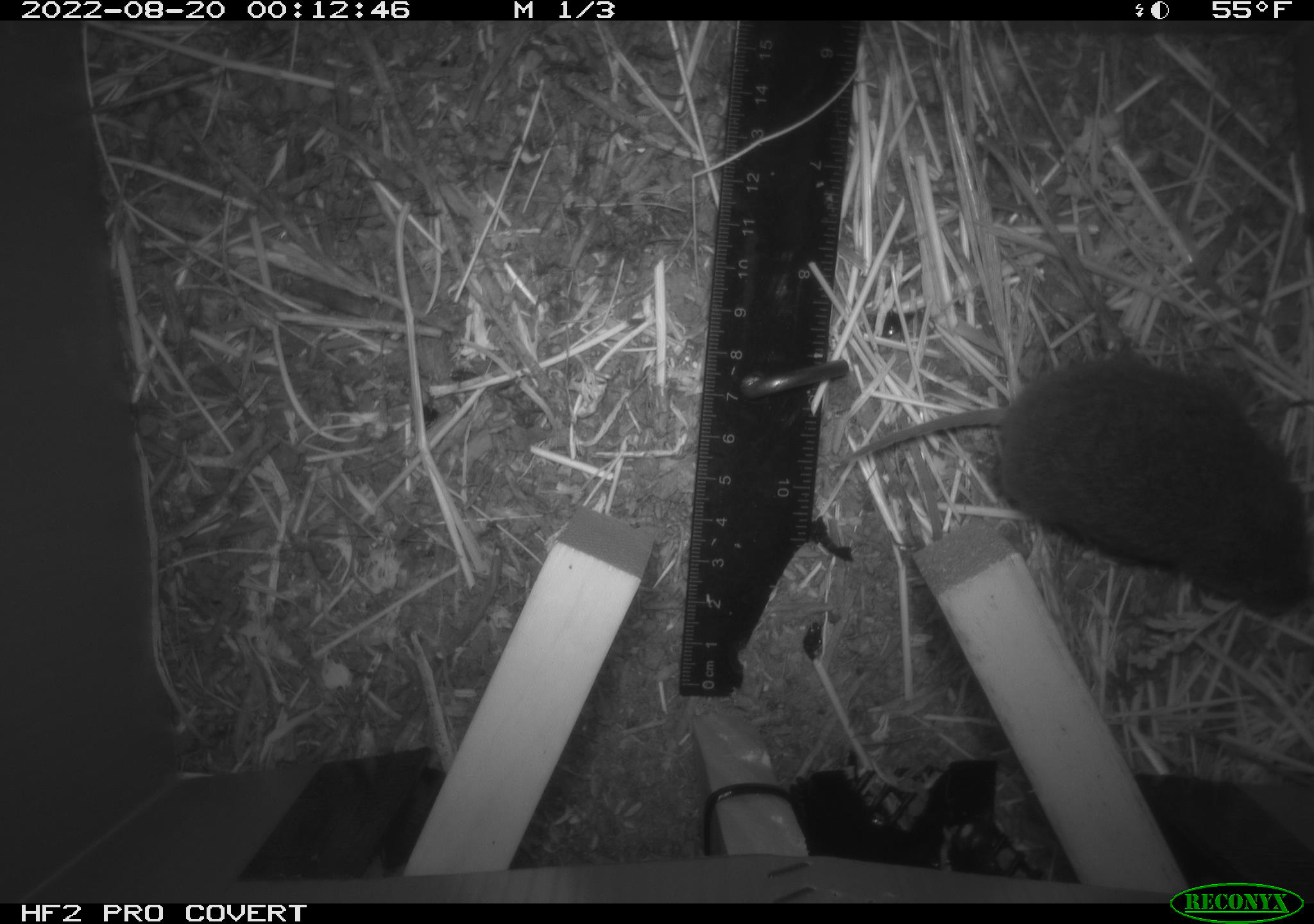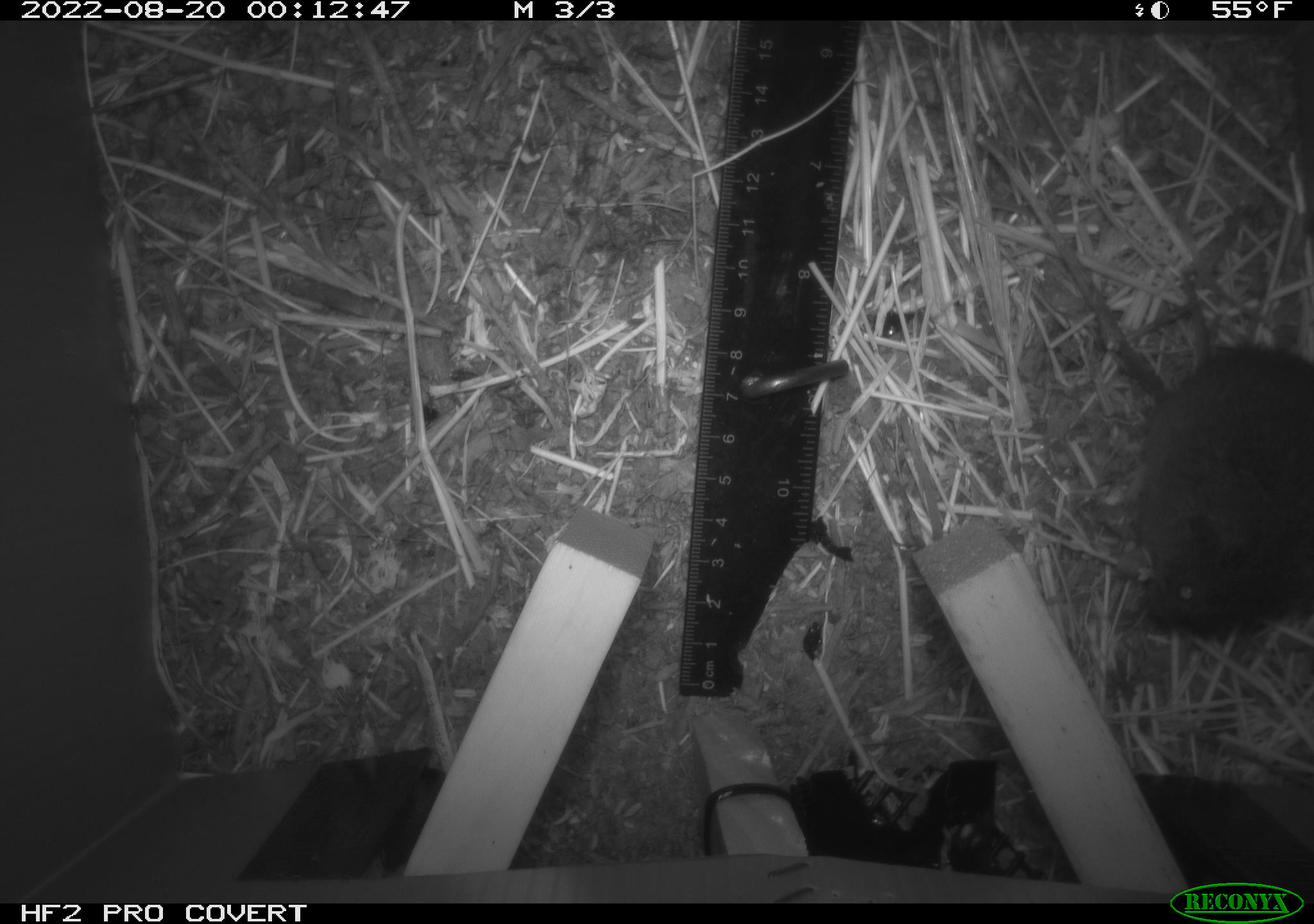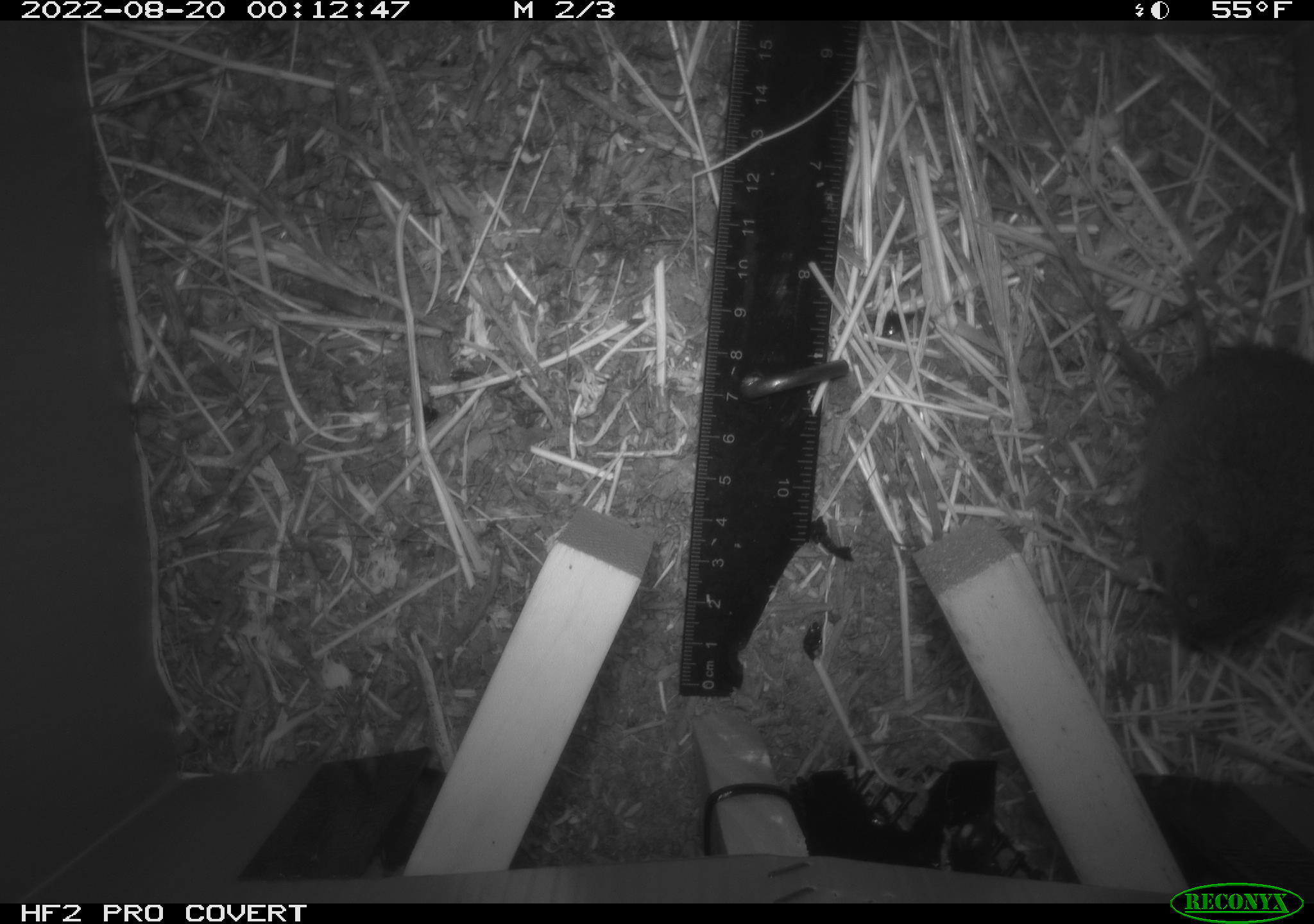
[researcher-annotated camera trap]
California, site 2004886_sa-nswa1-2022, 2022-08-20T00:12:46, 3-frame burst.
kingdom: Animalia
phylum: Chordata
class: Mammalia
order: Rodentia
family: Cricetidae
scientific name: Cricetidae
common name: hamsters, voles, lemmings, and allies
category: cricetidae family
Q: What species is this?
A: Cricetidae family (hamsters, voles, lemmings, and allies) (Cricetidae).